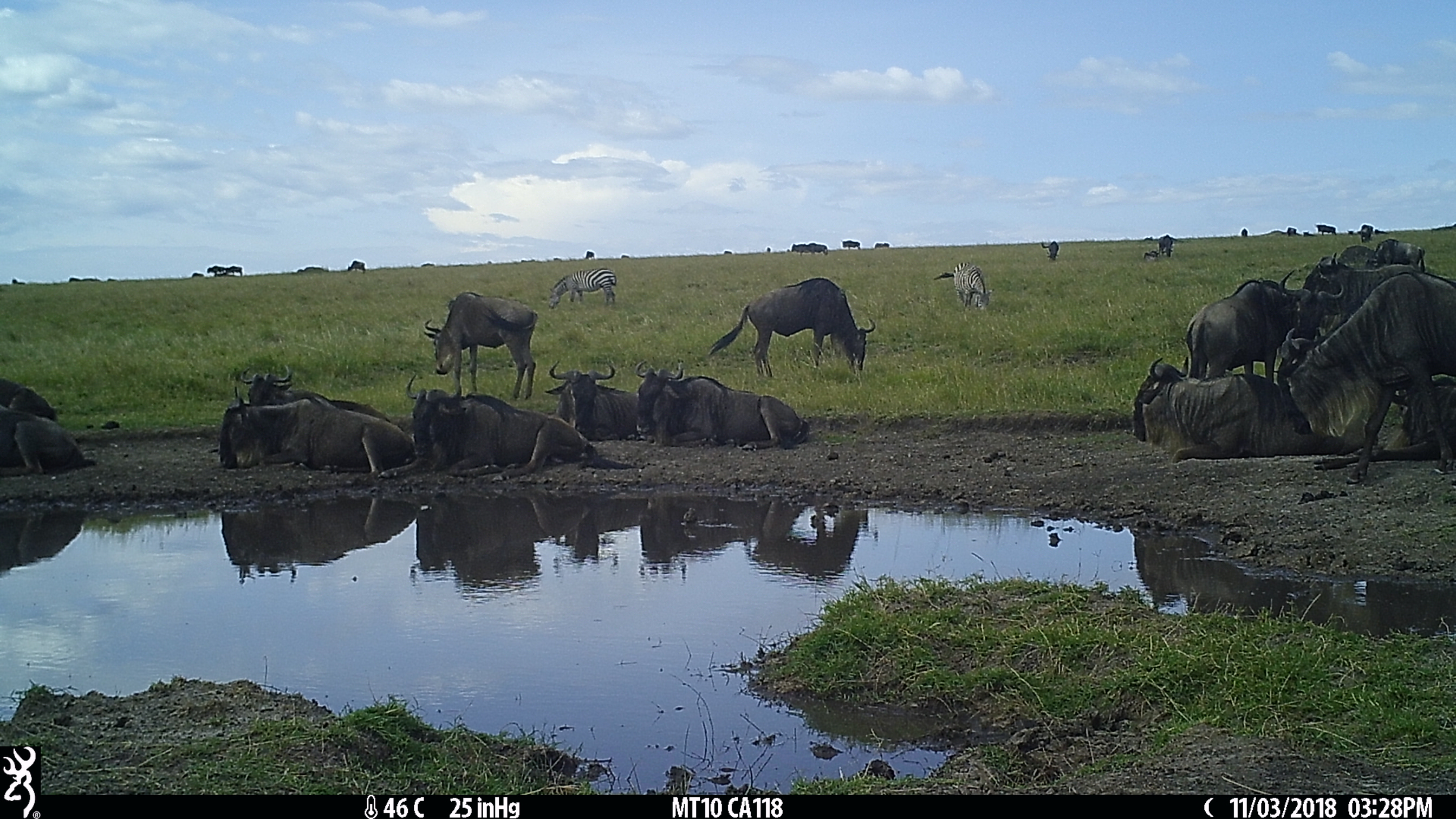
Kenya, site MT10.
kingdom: Animalia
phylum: Chordata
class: Mammalia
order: Artiodactyla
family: Bovidae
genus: Connochaetes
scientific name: Connochaetes taurinus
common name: blue wildebeest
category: wildebeest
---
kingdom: Animalia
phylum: Chordata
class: Mammalia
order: Perissodactyla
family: Equidae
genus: Equus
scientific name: Equus quagga burchellii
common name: burchell's zebra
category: zebra